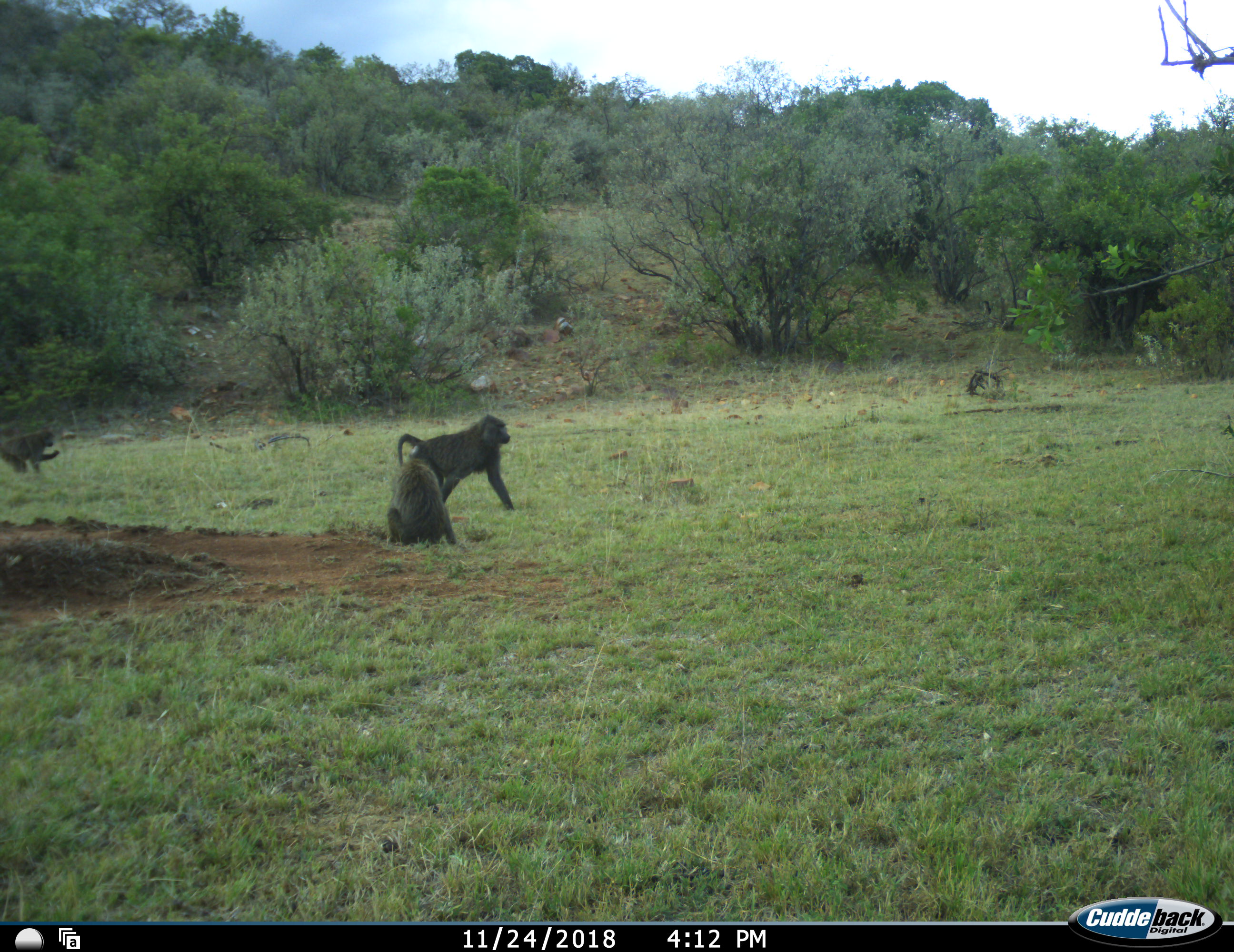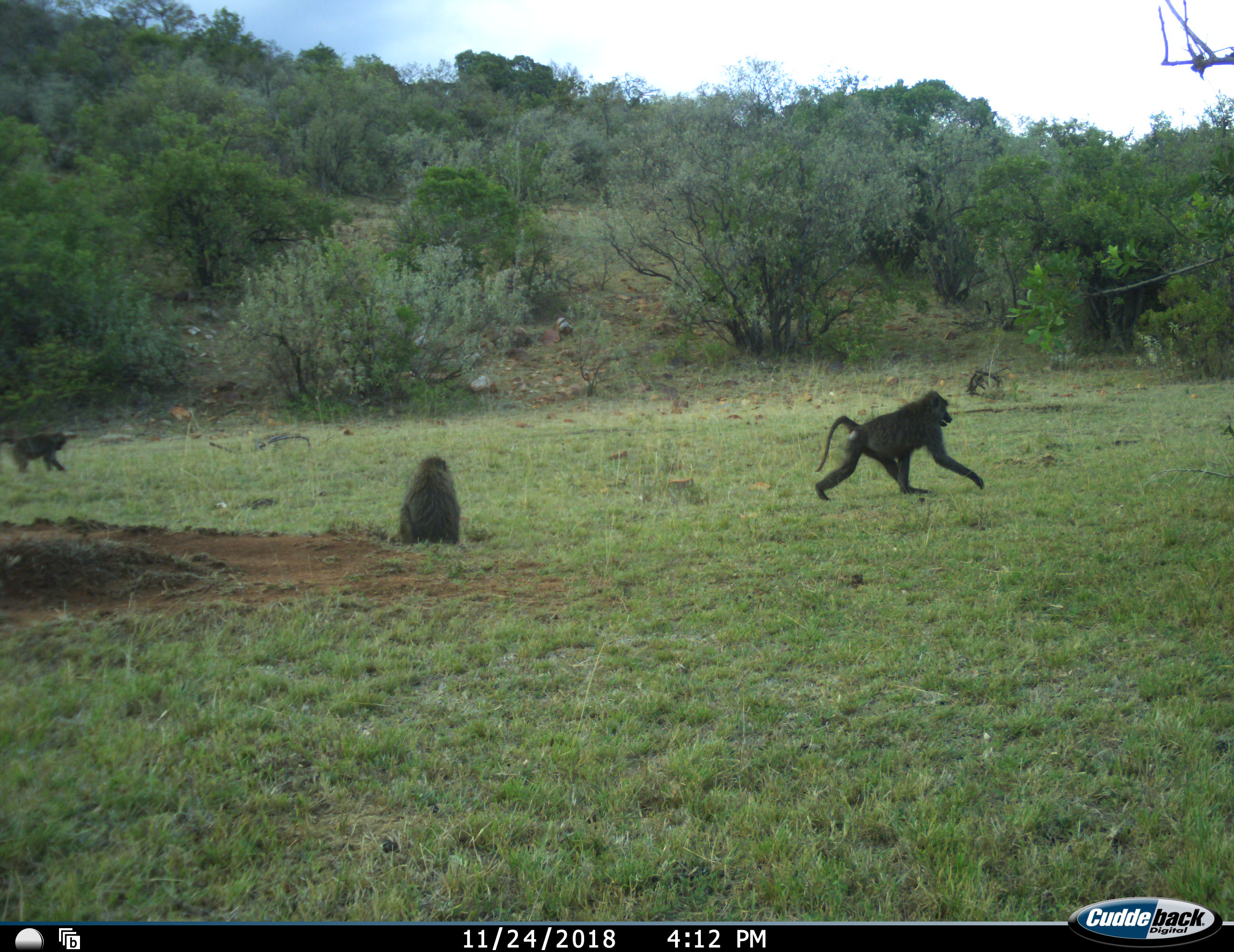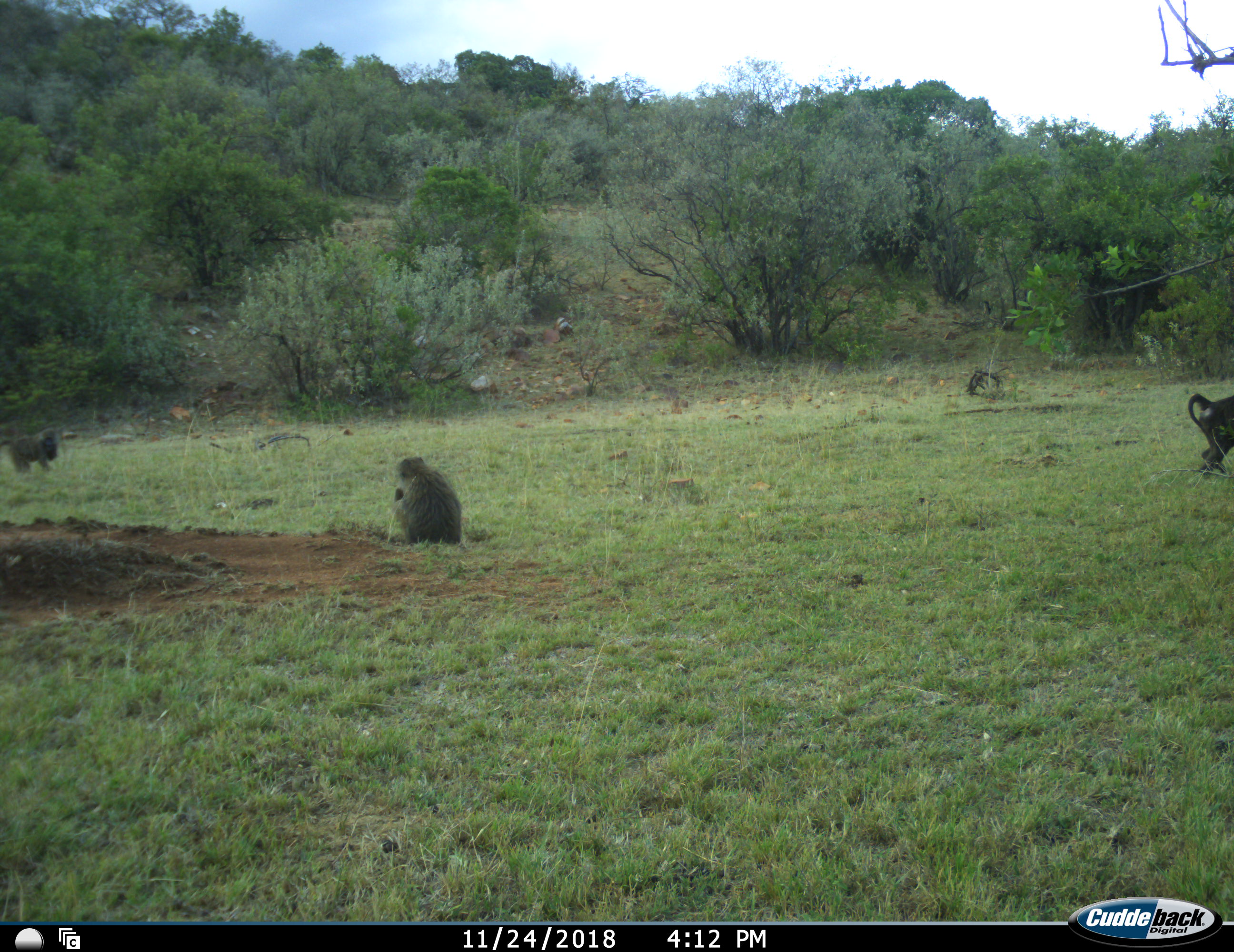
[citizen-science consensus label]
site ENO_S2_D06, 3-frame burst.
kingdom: Animalia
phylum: Chordata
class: Mammalia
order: Primates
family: Cercopithecidae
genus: Papio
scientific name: Papio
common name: baboon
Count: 3.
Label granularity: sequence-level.